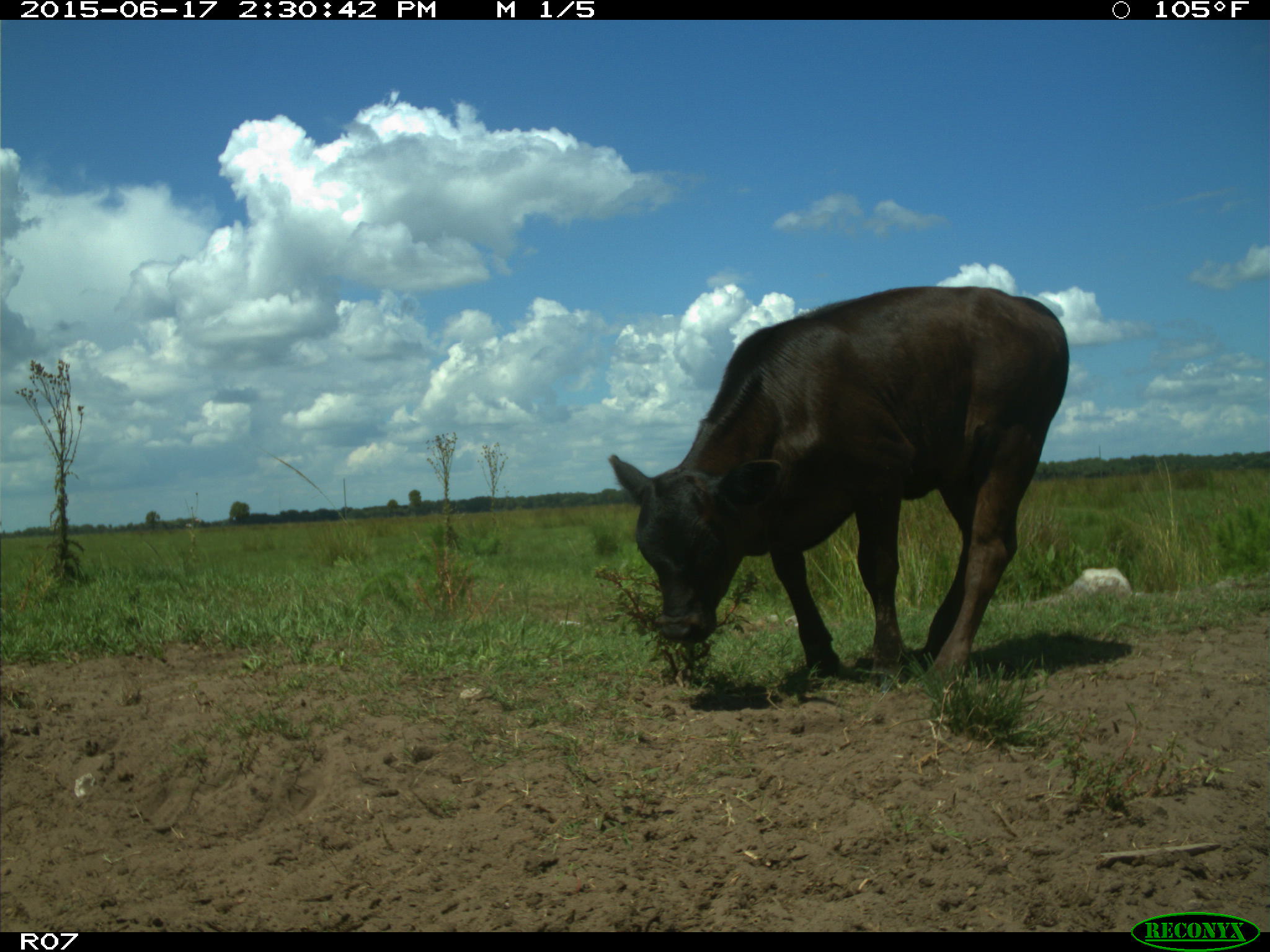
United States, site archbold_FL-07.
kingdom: Animalia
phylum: Chordata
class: Mammalia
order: Artiodactyla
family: Bovidae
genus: Bos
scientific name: Bos taurus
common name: domestic cow